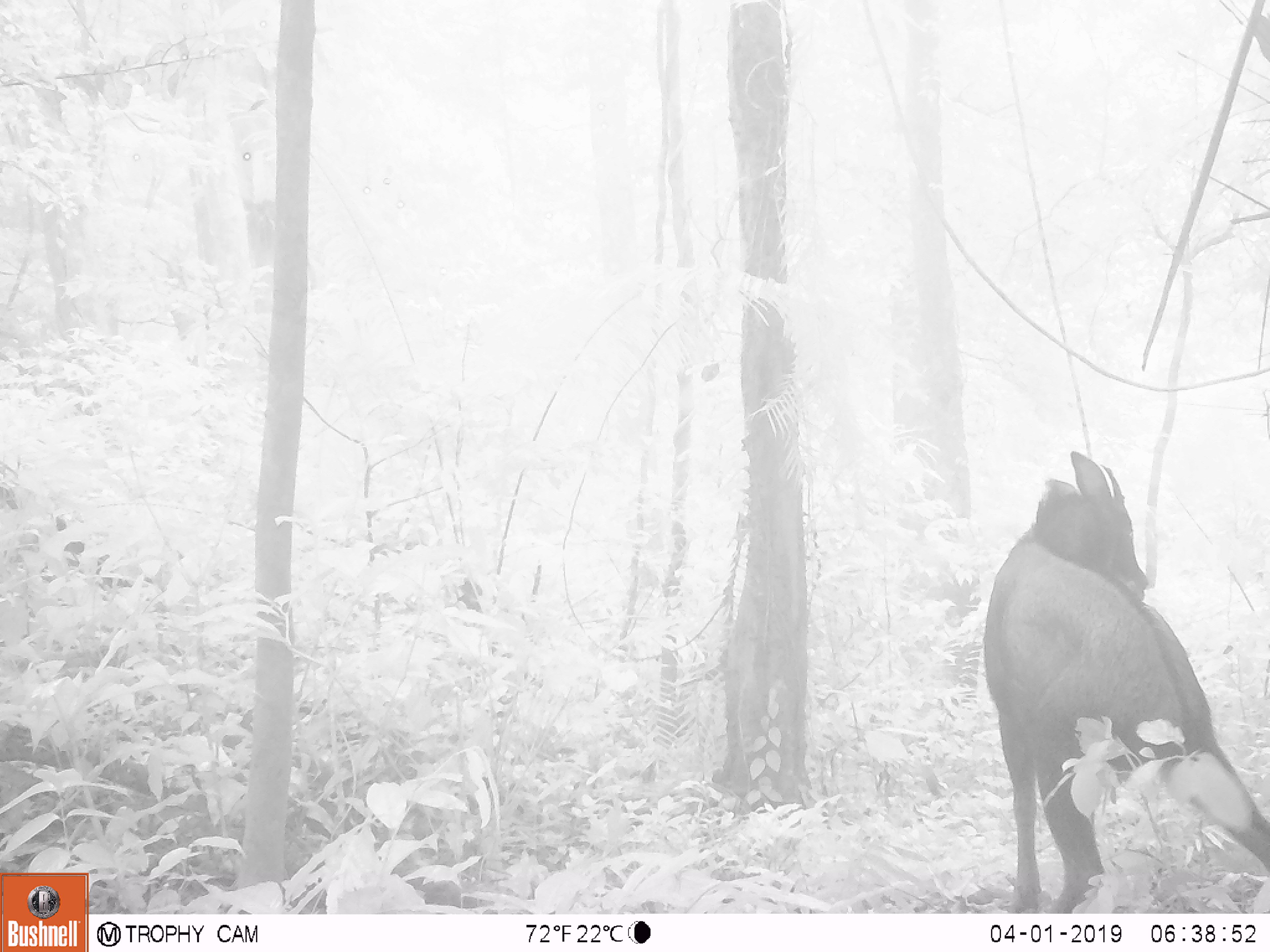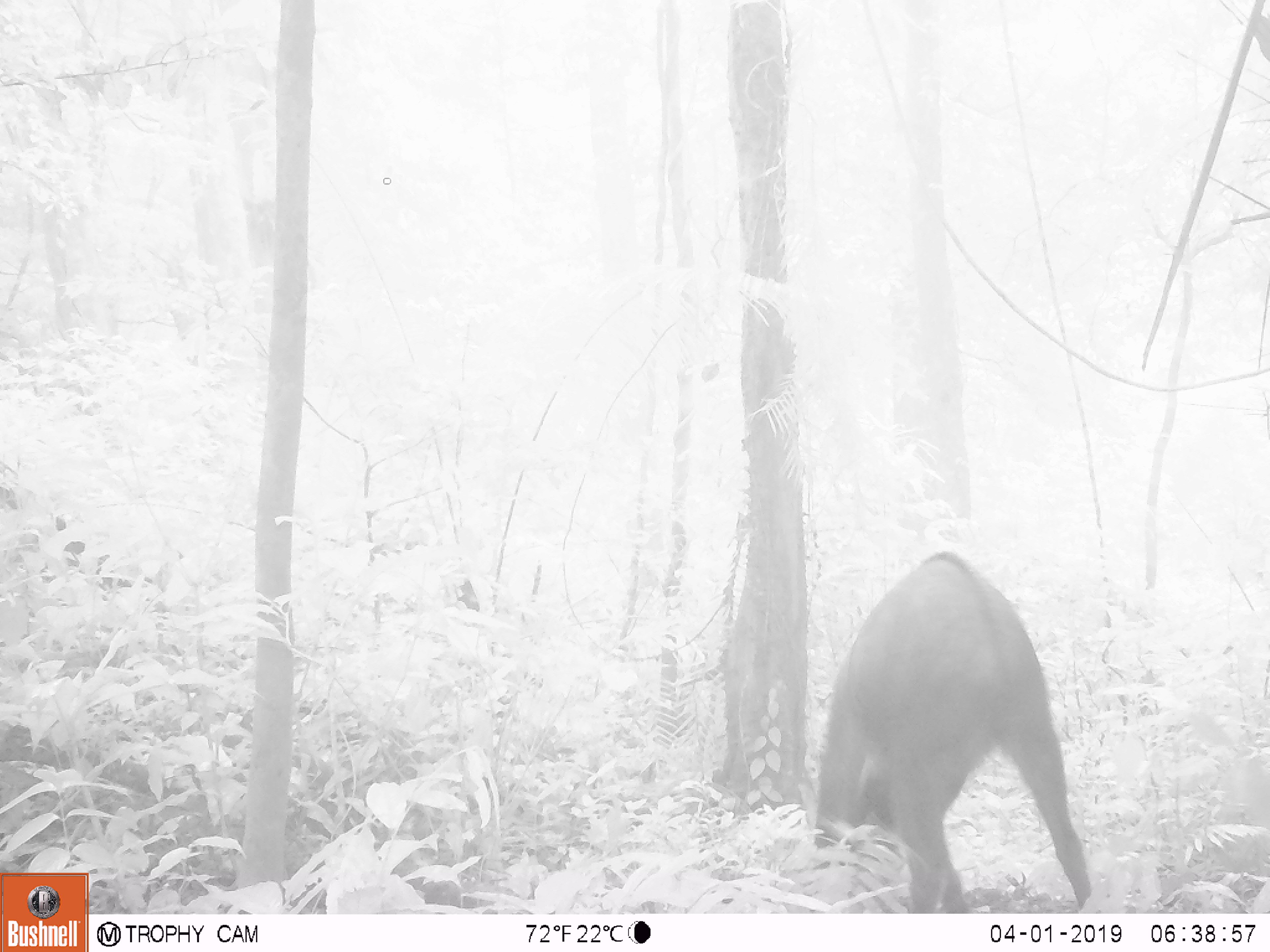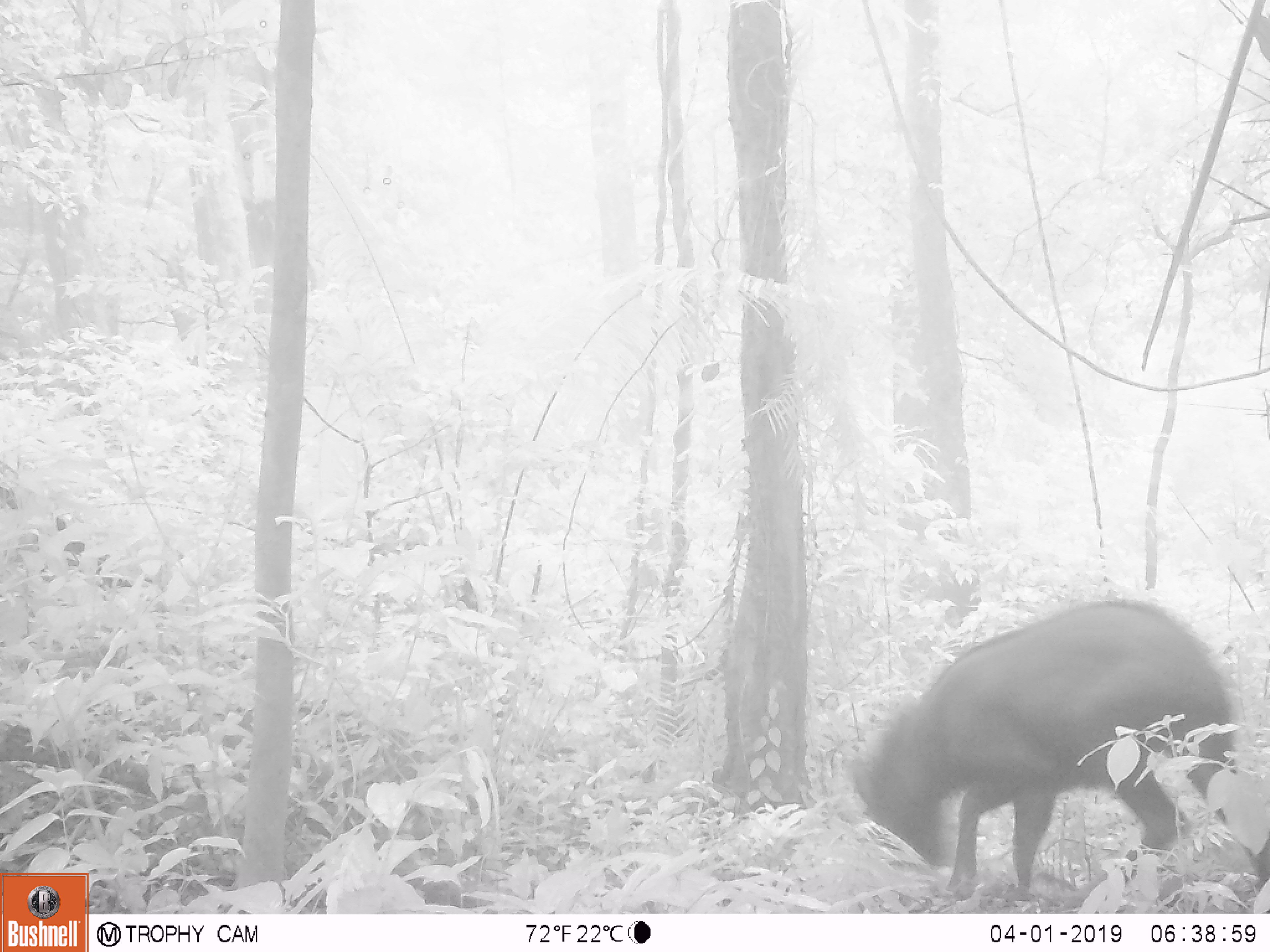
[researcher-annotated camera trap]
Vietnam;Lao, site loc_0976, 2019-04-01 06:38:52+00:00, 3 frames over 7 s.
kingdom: Animalia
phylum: Chordata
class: Mammalia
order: Artiodactyla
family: Bovidae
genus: Capricornis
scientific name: Capricornis sumatraensis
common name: chinese serow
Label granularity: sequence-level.